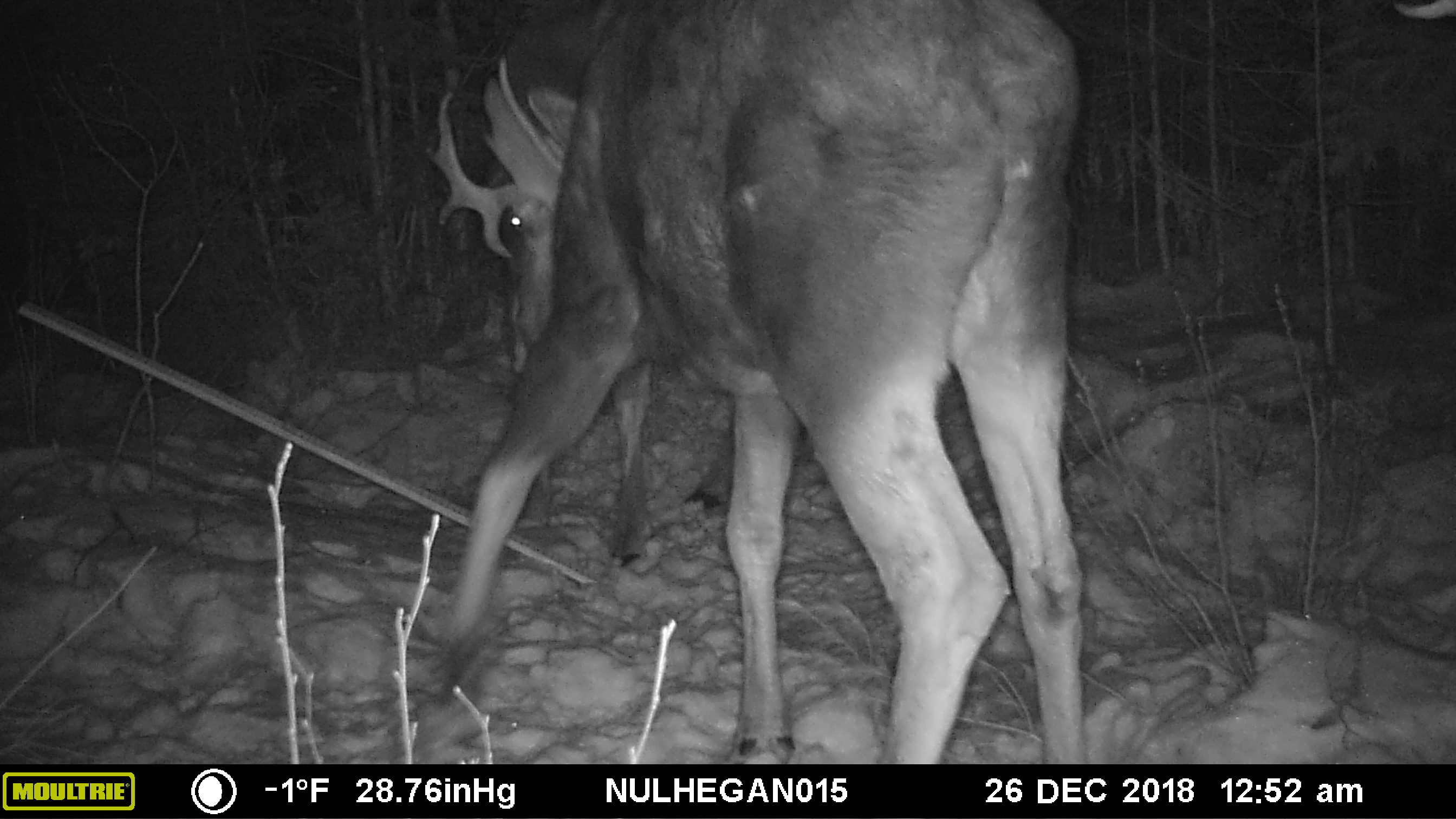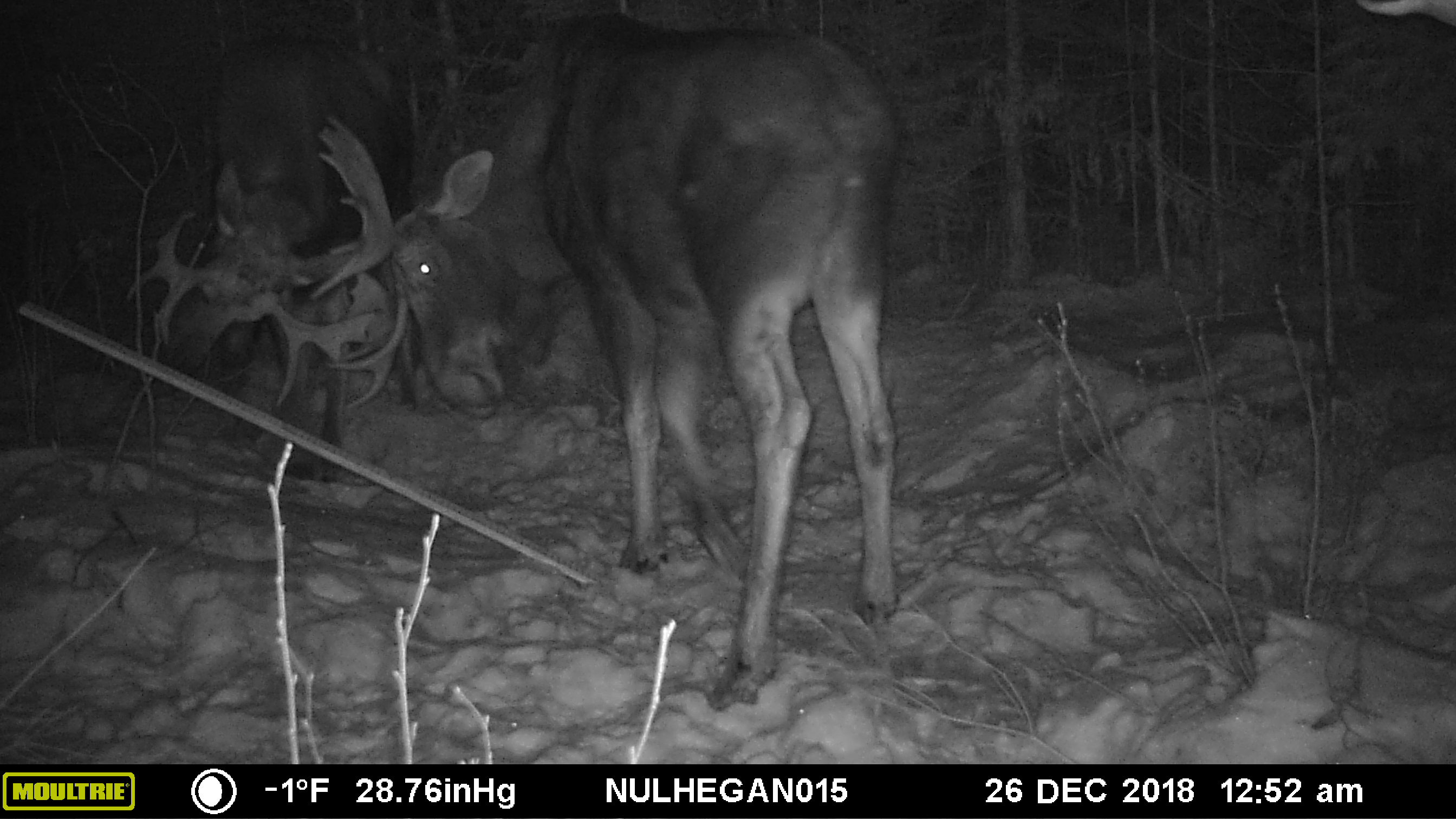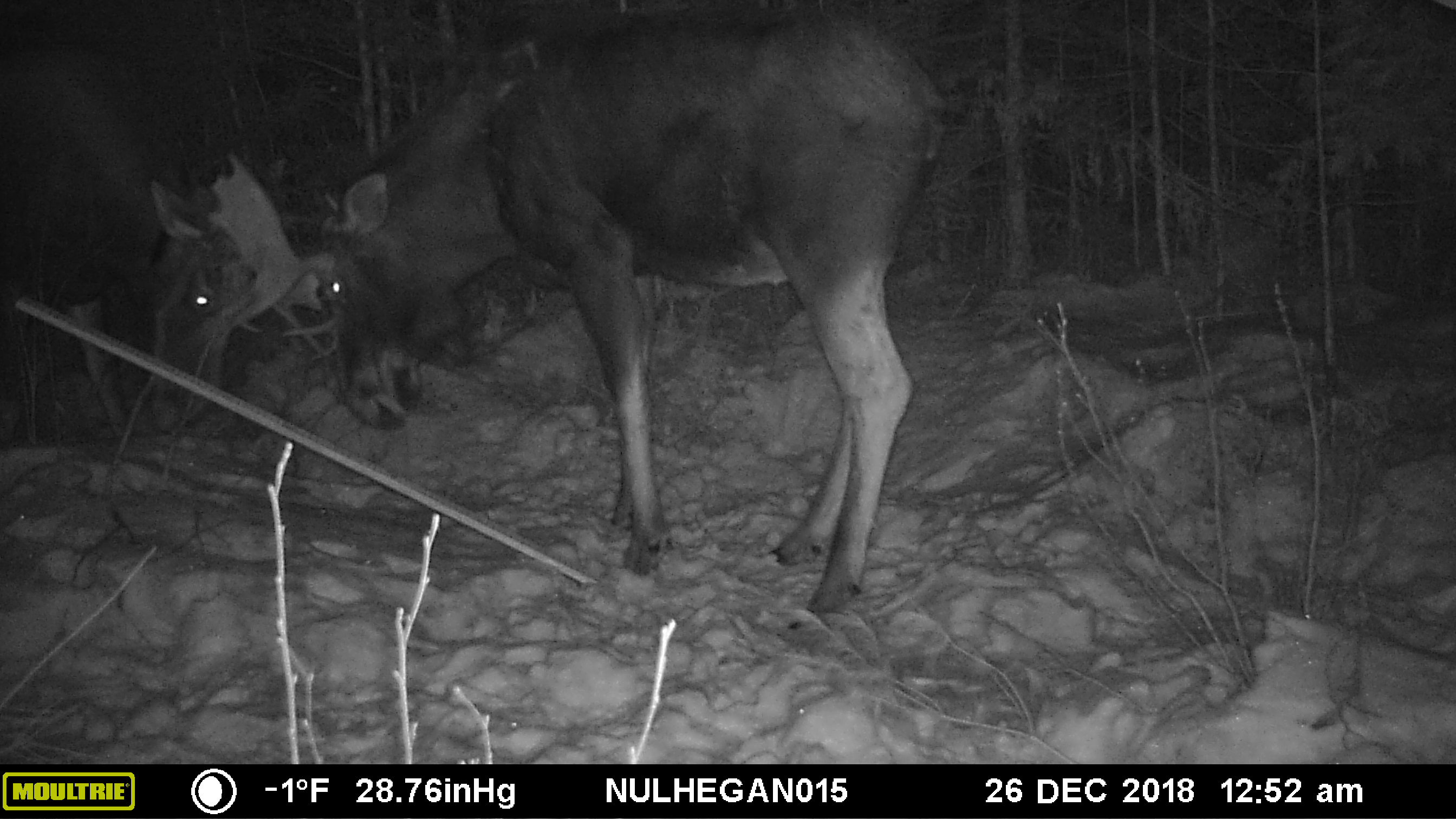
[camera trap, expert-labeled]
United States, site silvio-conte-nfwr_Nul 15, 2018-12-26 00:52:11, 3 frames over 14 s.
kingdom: Animalia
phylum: Chordata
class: Mammalia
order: Artiodactyla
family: Cervidae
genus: Alces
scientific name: Alces alces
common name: moose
Moose (Alces alces).